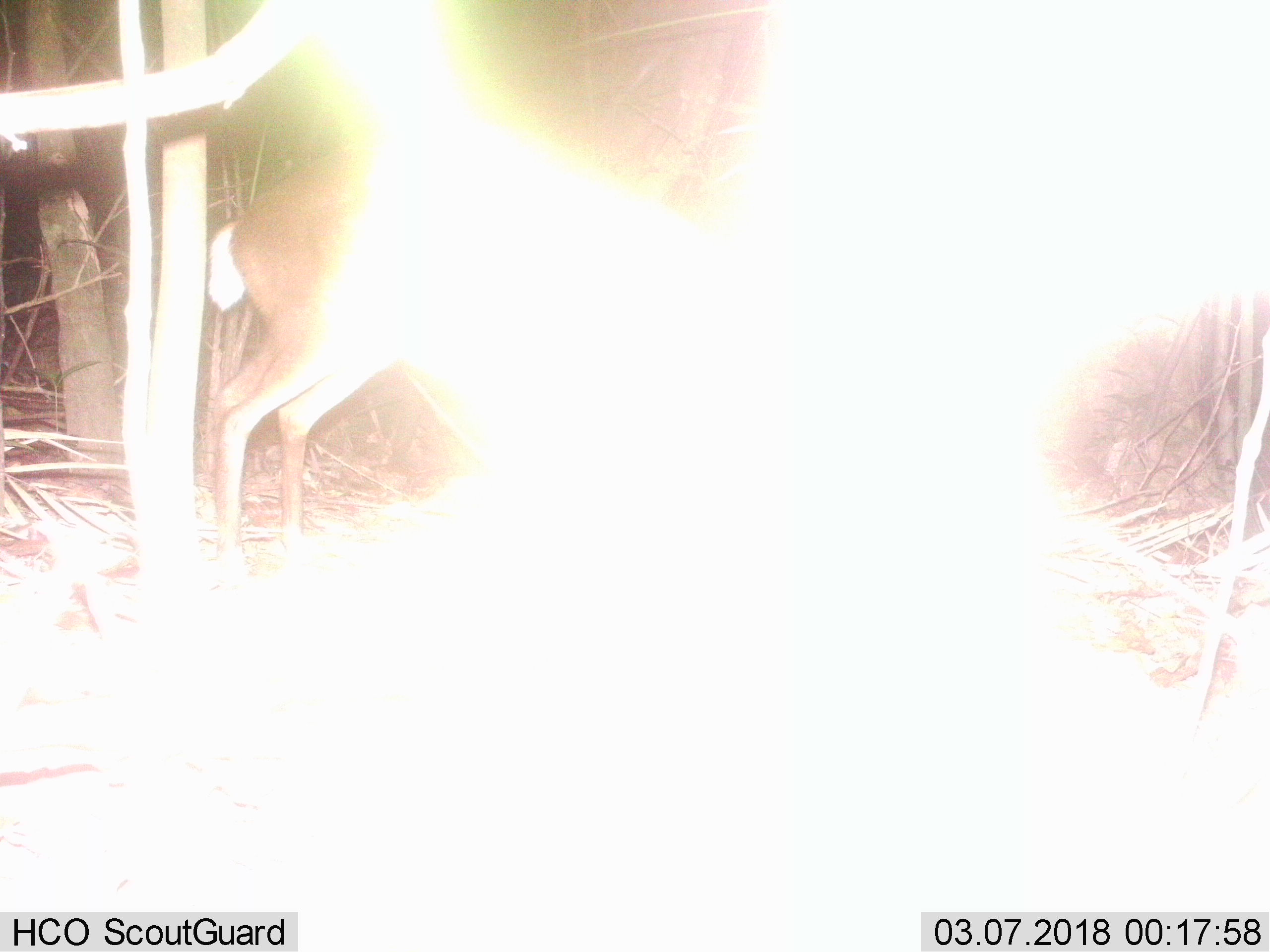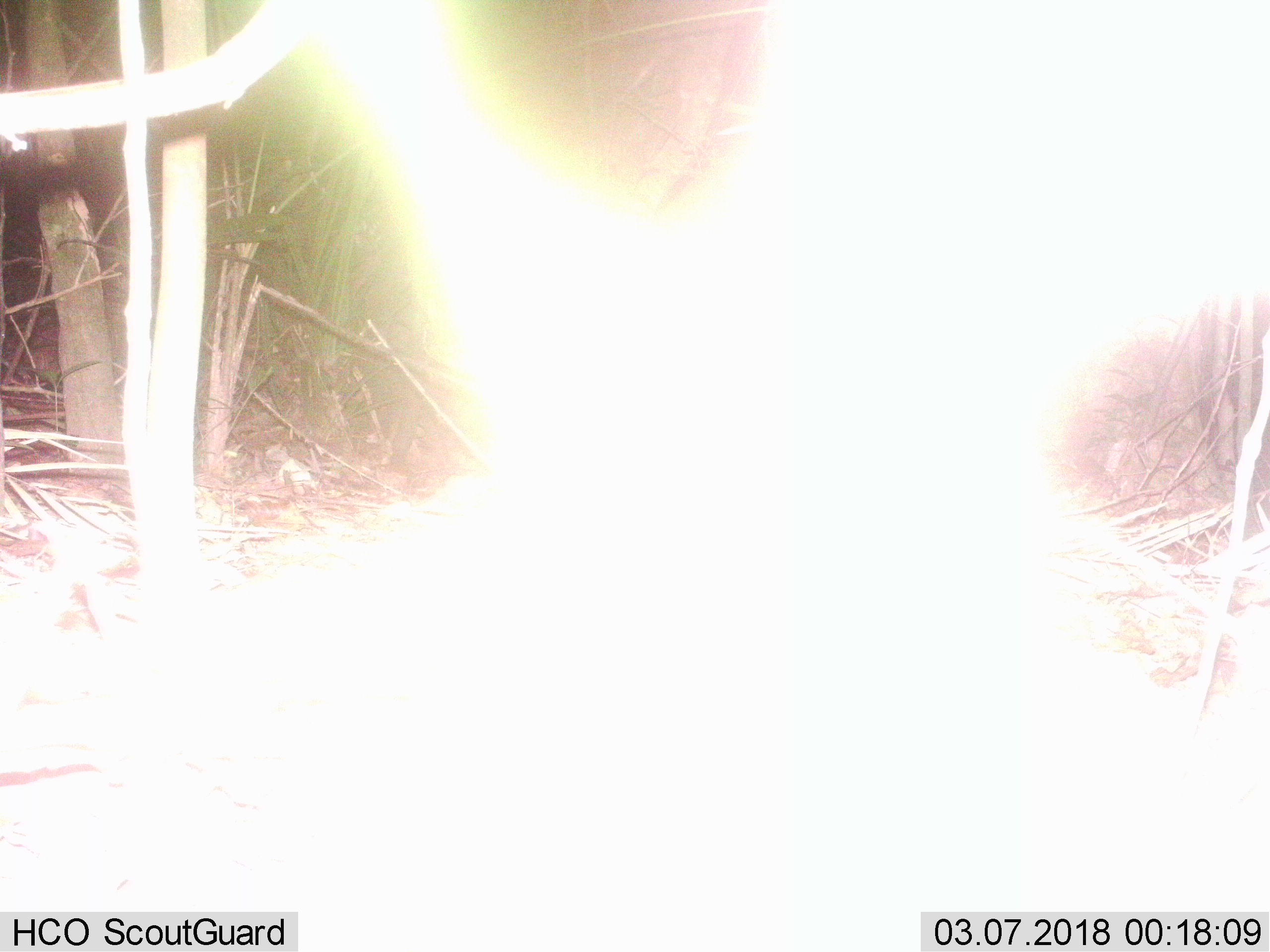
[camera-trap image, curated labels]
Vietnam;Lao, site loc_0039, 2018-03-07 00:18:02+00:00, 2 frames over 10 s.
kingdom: Animalia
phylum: Chordata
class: Mammalia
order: Artiodactyla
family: Cervidae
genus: Muntiacus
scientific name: Muntiacus vuquangensis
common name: large-antlered muntjac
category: large antlered muntjac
Large antlered muntjac (large-antlered muntjac) (Muntiacus vuquangensis). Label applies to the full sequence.